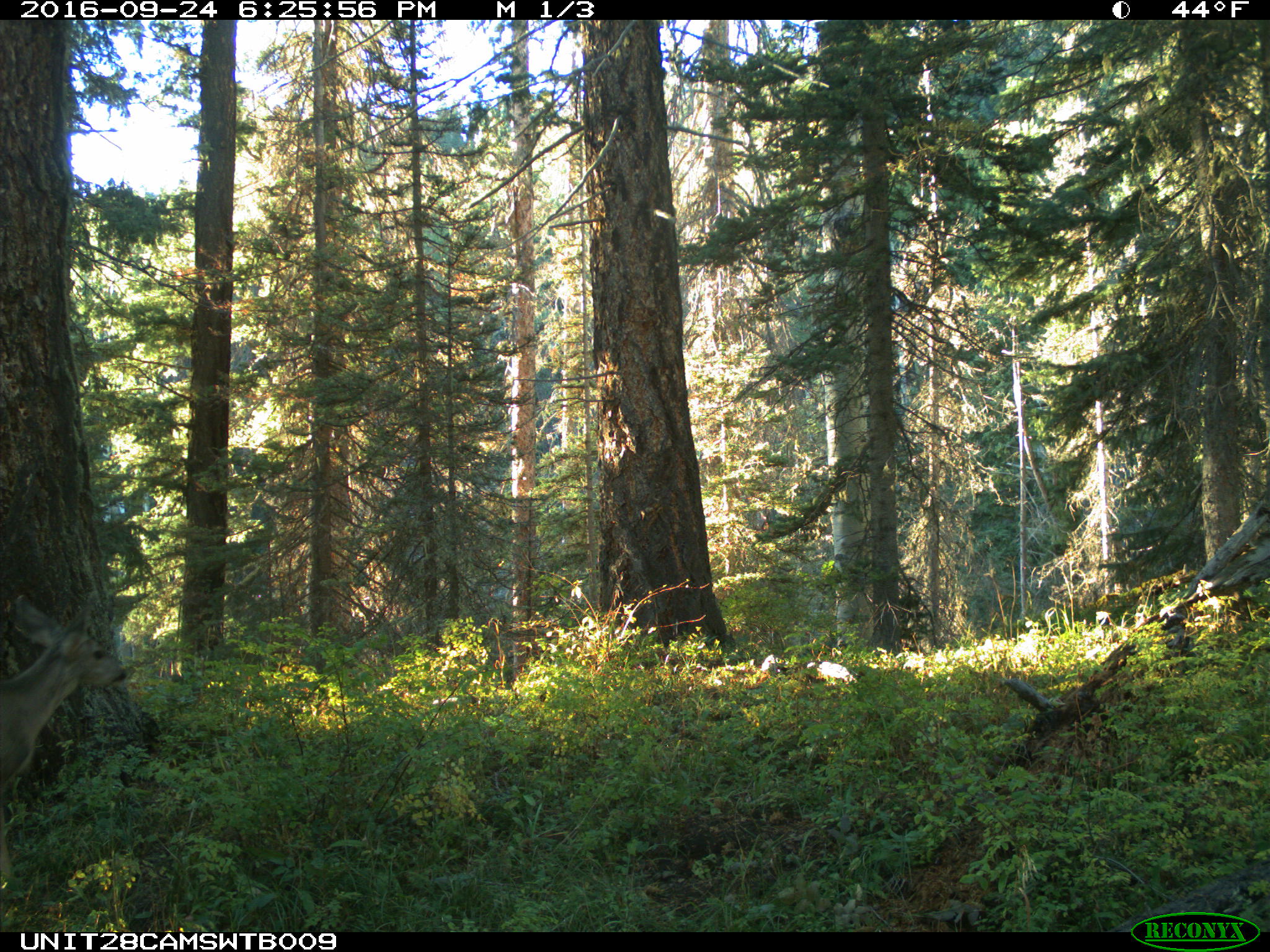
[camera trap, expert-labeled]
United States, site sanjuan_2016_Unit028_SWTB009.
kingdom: Animalia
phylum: Chordata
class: Mammalia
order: Artiodactyla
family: Cervidae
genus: Odocoileus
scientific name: Odocoileus hemionus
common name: mule deer